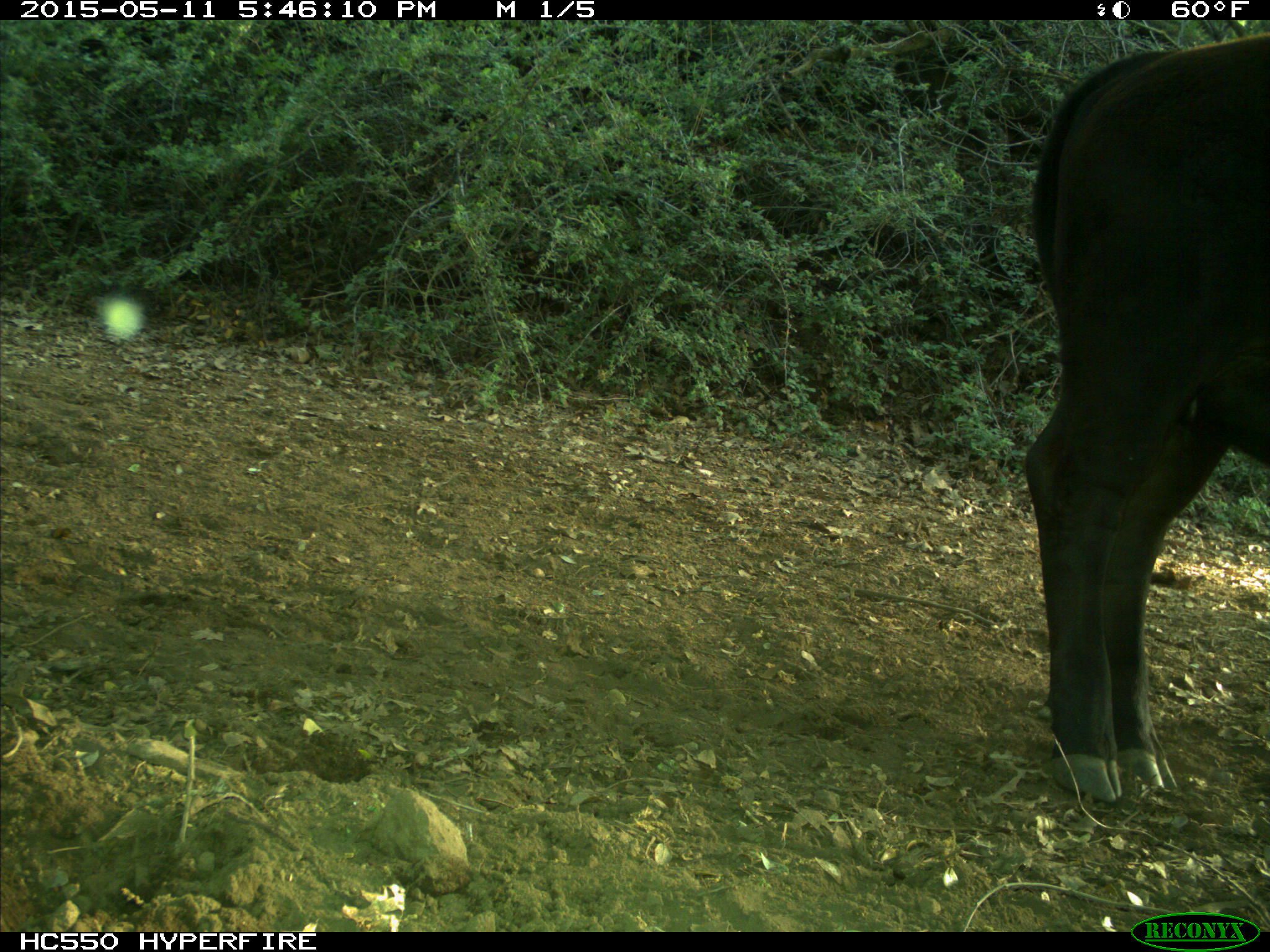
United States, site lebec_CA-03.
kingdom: Animalia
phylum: Chordata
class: Mammalia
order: Artiodactyla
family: Bovidae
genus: Bos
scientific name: Bos taurus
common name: domestic cow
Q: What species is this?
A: Bos taurus (domestic cow).